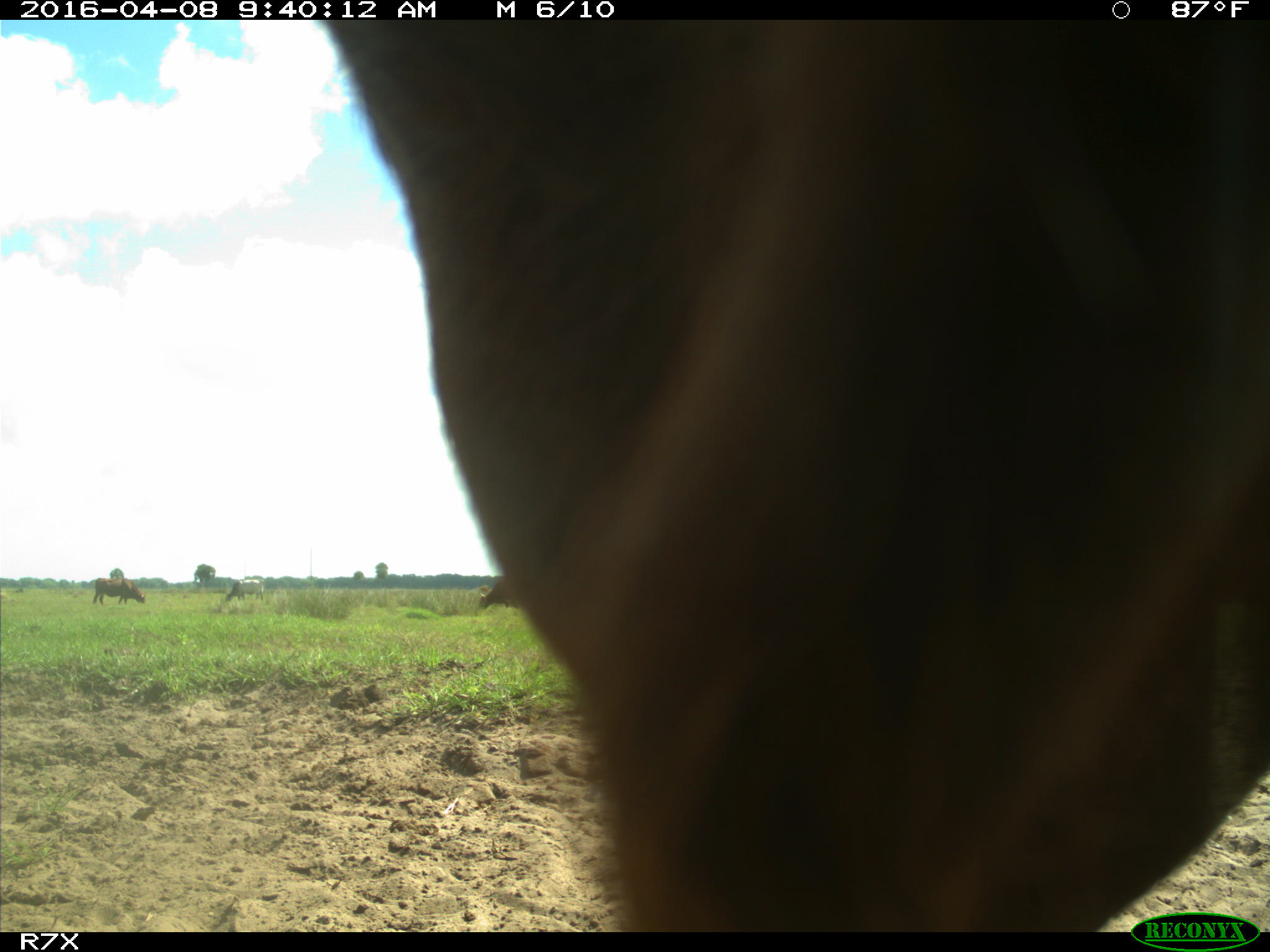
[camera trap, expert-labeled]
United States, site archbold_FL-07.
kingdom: Animalia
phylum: Chordata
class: Mammalia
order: Artiodactyla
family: Bovidae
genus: Bos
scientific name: Bos taurus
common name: domestic cow